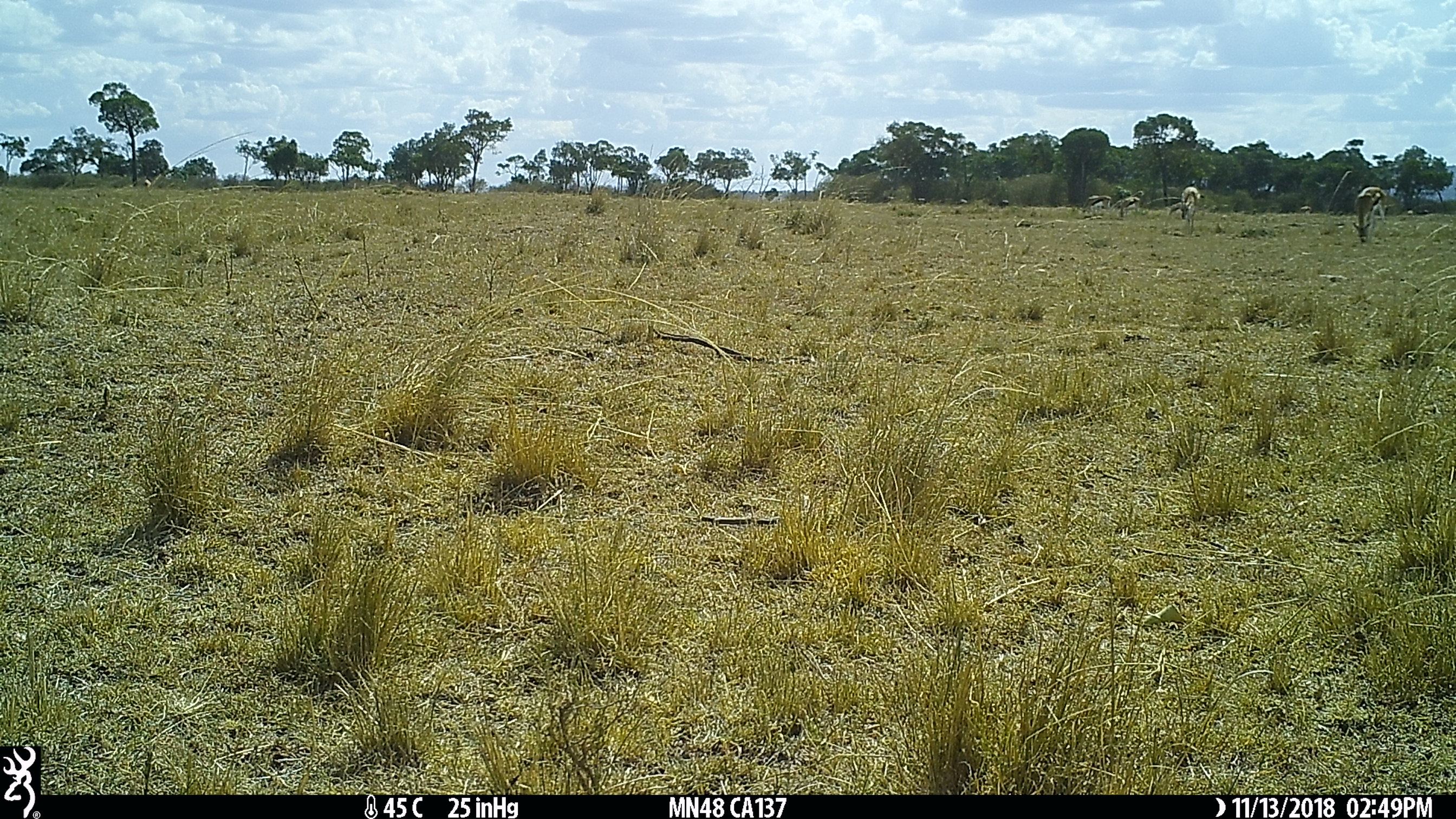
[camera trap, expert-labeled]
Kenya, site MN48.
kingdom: Animalia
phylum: Chordata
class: Mammalia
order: Artiodactyla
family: Bovidae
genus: Eudorcas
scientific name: Eudorcas thomsonii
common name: thomon's gazelle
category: gazelle thomsons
Gazelle thomsons (thomon's gazelle) (Eudorcas thomsonii).